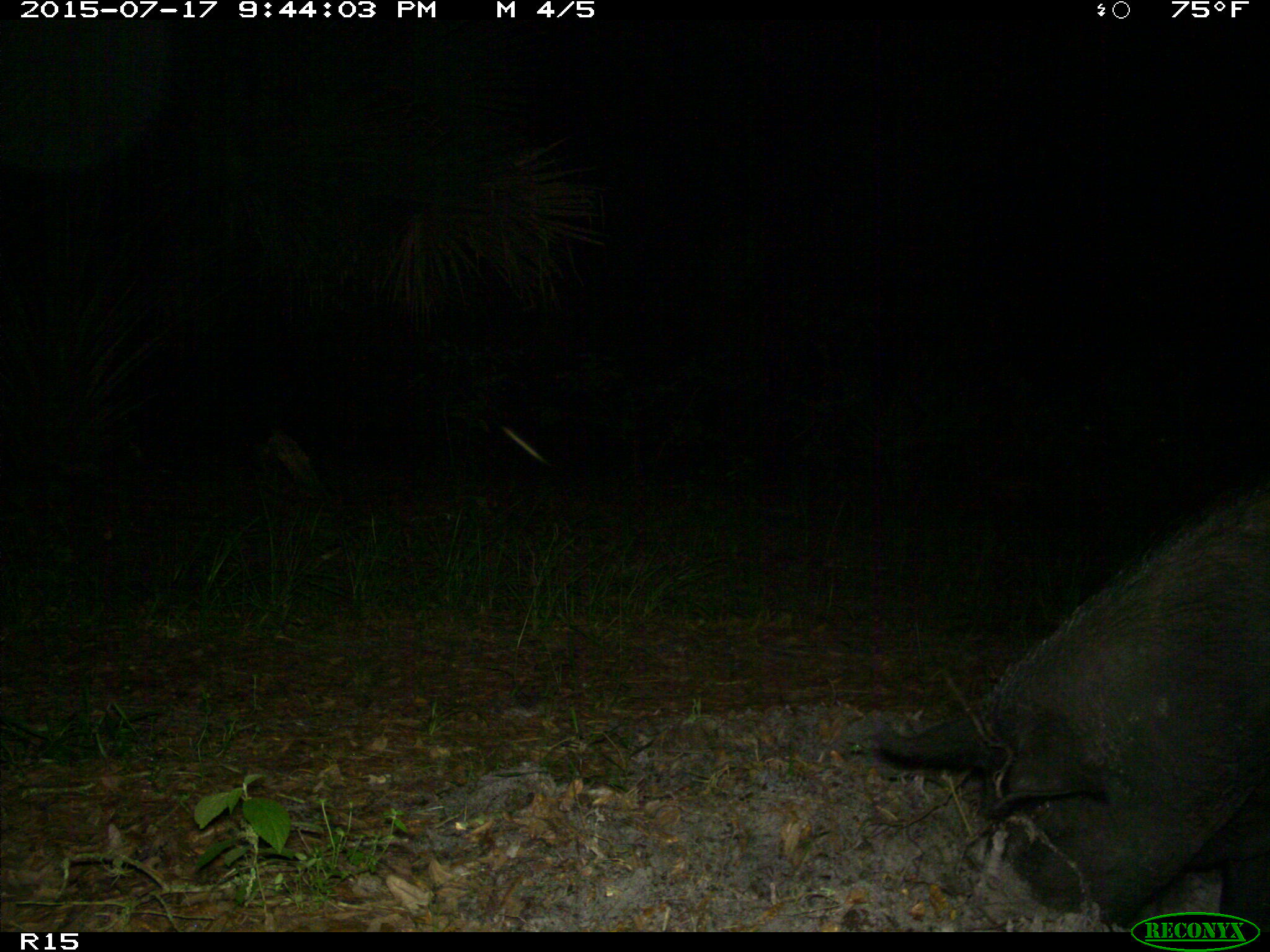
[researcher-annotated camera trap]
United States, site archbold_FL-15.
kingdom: Animalia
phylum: Chordata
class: Mammalia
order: Artiodactyla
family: Suidae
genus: Sus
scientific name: Sus scrofa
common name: wild boar